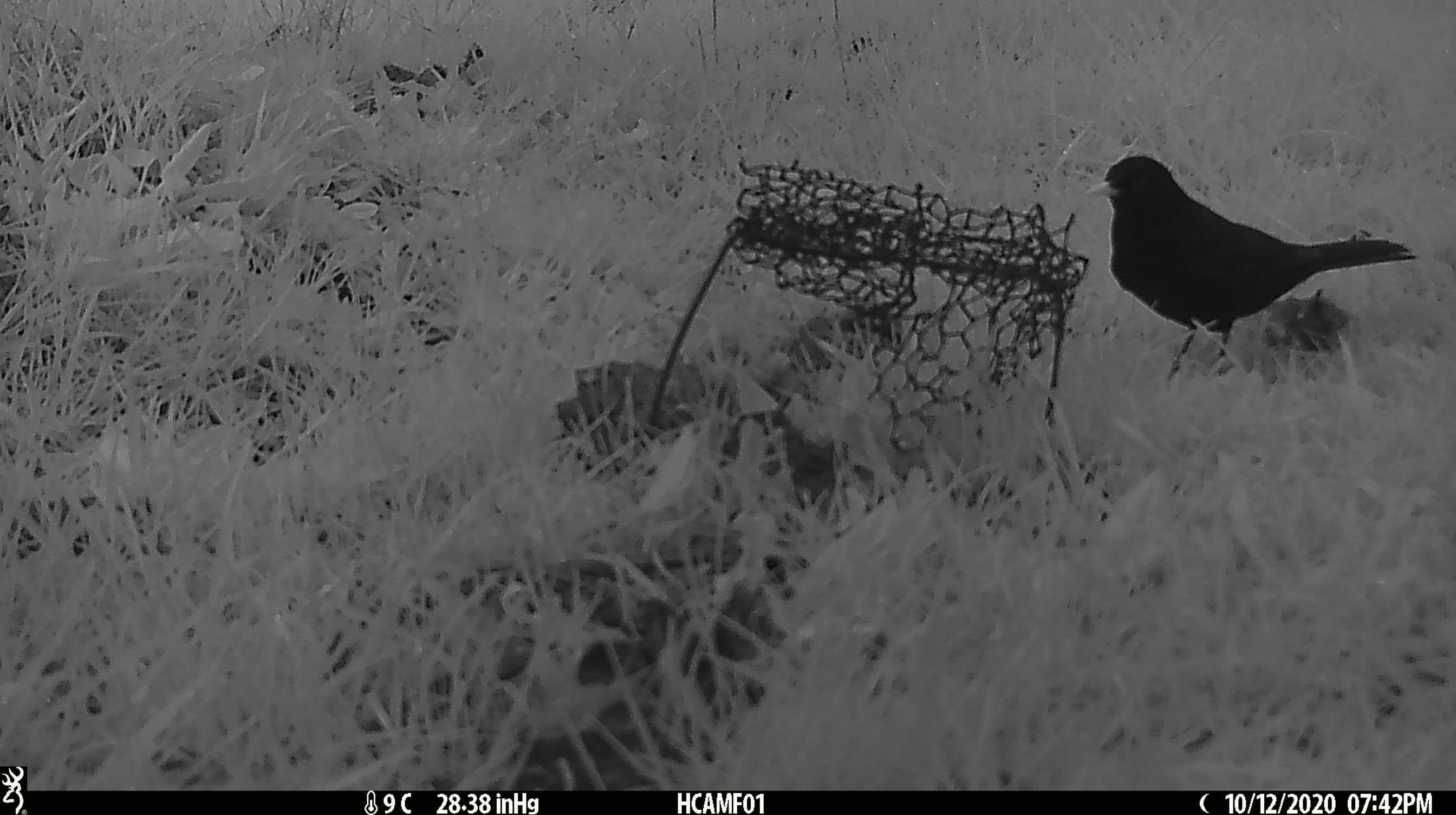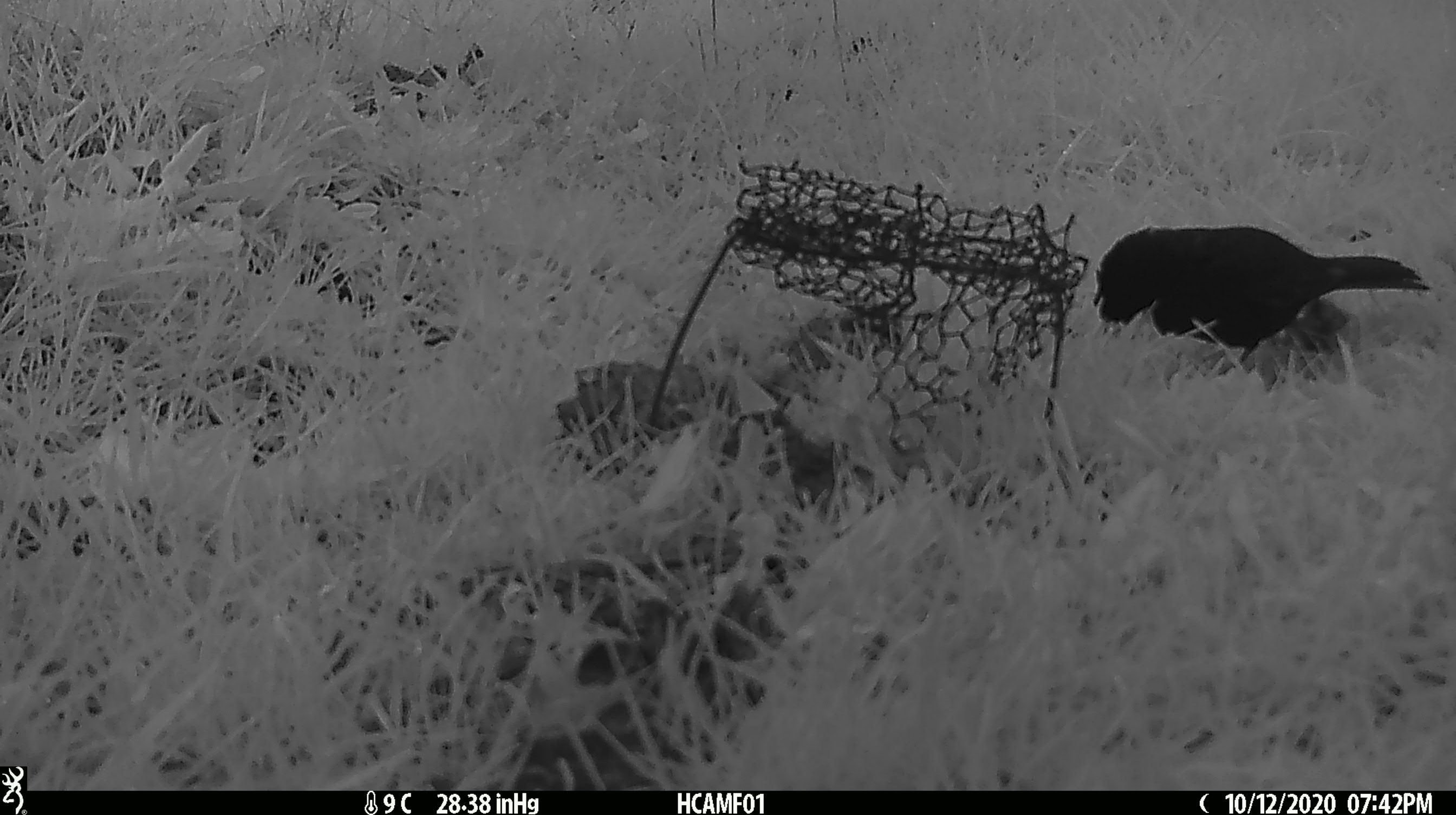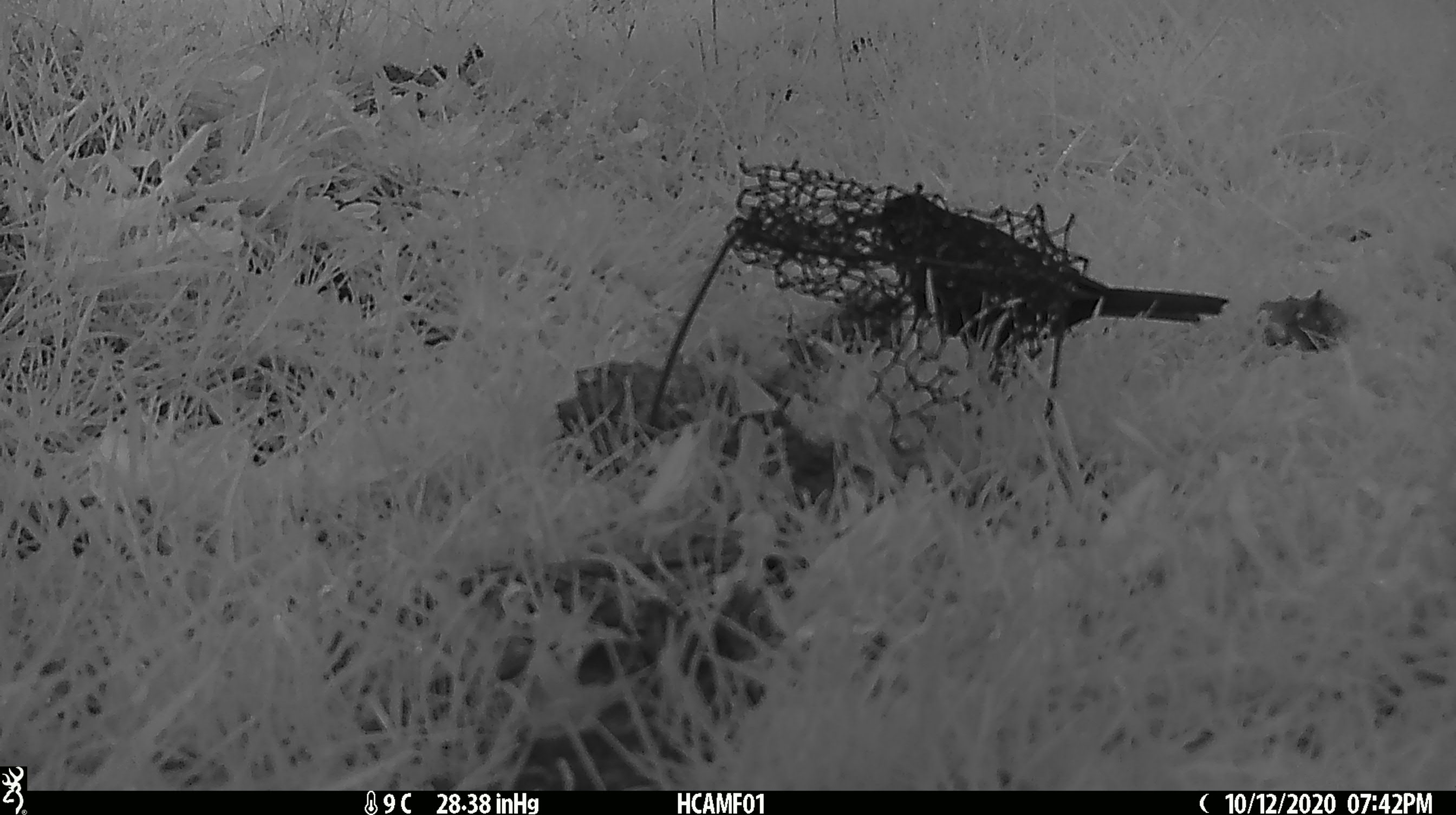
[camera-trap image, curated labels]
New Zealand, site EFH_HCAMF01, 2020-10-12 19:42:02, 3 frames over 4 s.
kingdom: Animalia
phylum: Chordata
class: Aves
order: Passeriformes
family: Turdidae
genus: Turdus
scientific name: Turdus merula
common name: eurasian blackbird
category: blackbird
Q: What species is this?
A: Blackbird (eurasian blackbird) (Turdus merula).